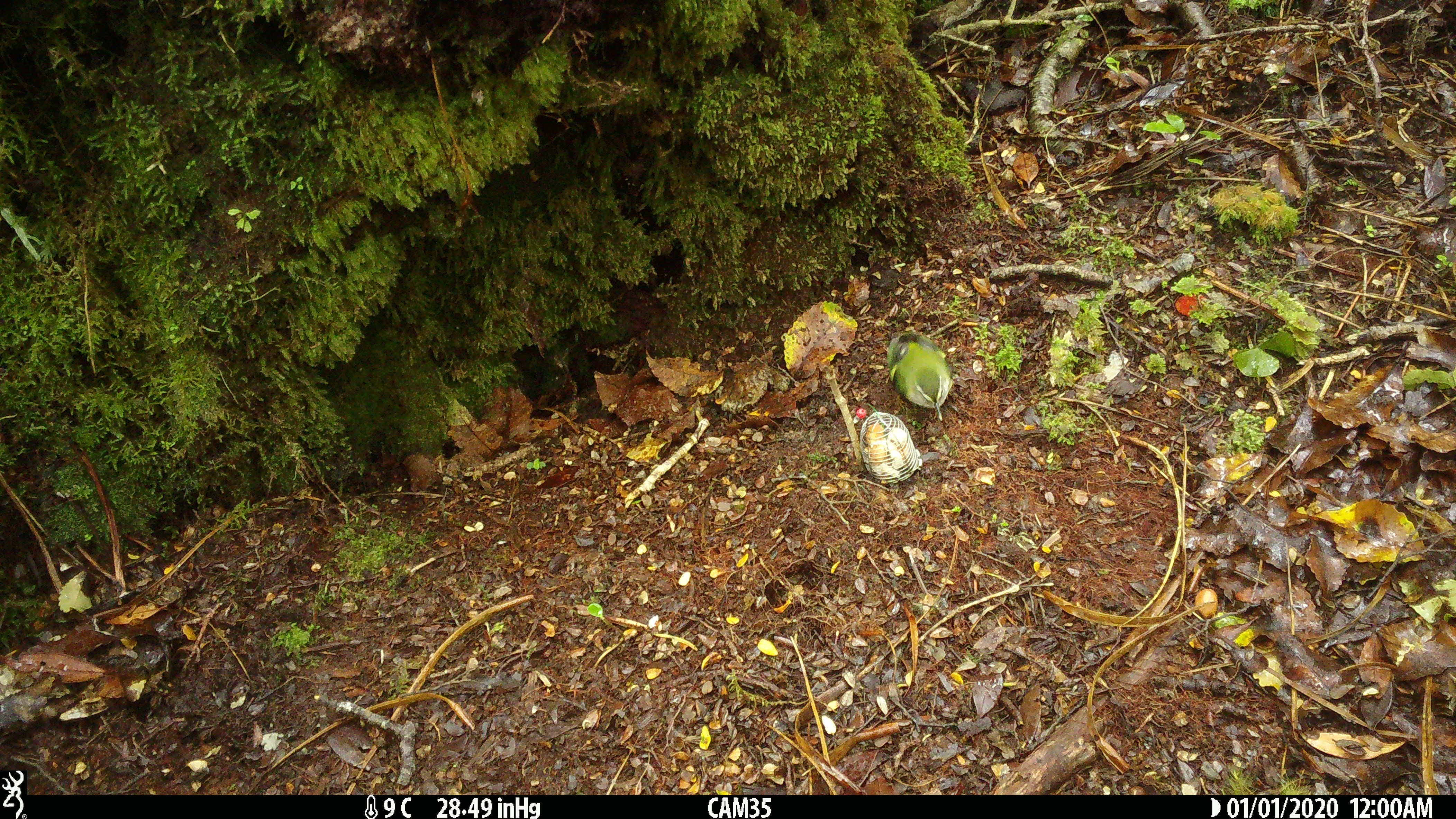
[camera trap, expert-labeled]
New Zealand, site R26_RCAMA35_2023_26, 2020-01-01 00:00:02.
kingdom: Animalia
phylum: Chordata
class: Aves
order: Passeriformes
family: Acanthisittidae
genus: Acanthisitta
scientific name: Acanthisitta chloris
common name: rifleman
Rifleman (Acanthisitta chloris).